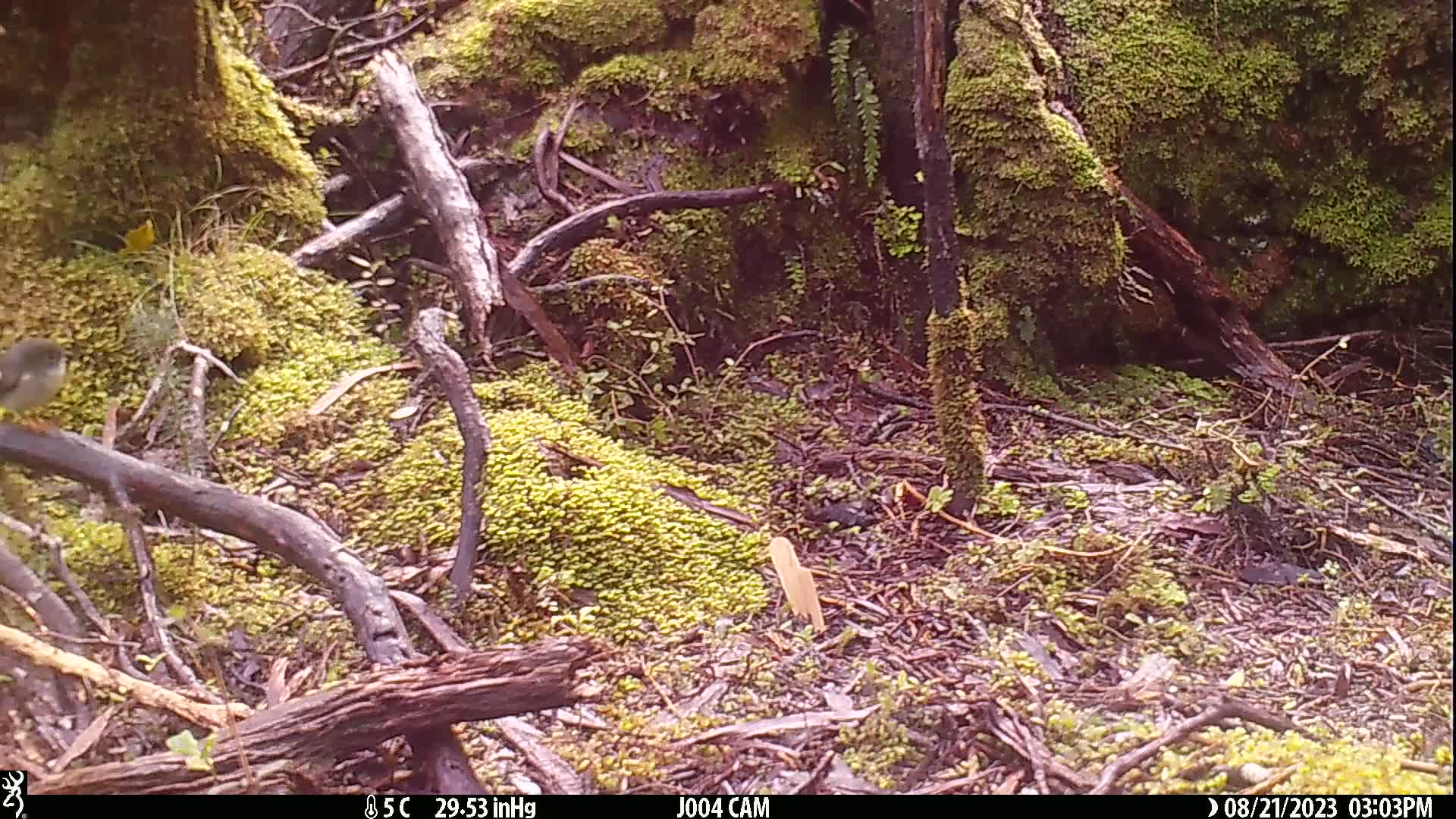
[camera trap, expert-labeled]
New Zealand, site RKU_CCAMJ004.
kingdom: Animalia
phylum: Chordata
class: Aves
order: Passeriformes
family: Petroicidae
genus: Petroica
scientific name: Petroica macrocephala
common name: tomtit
Tomtit (Petroica macrocephala).